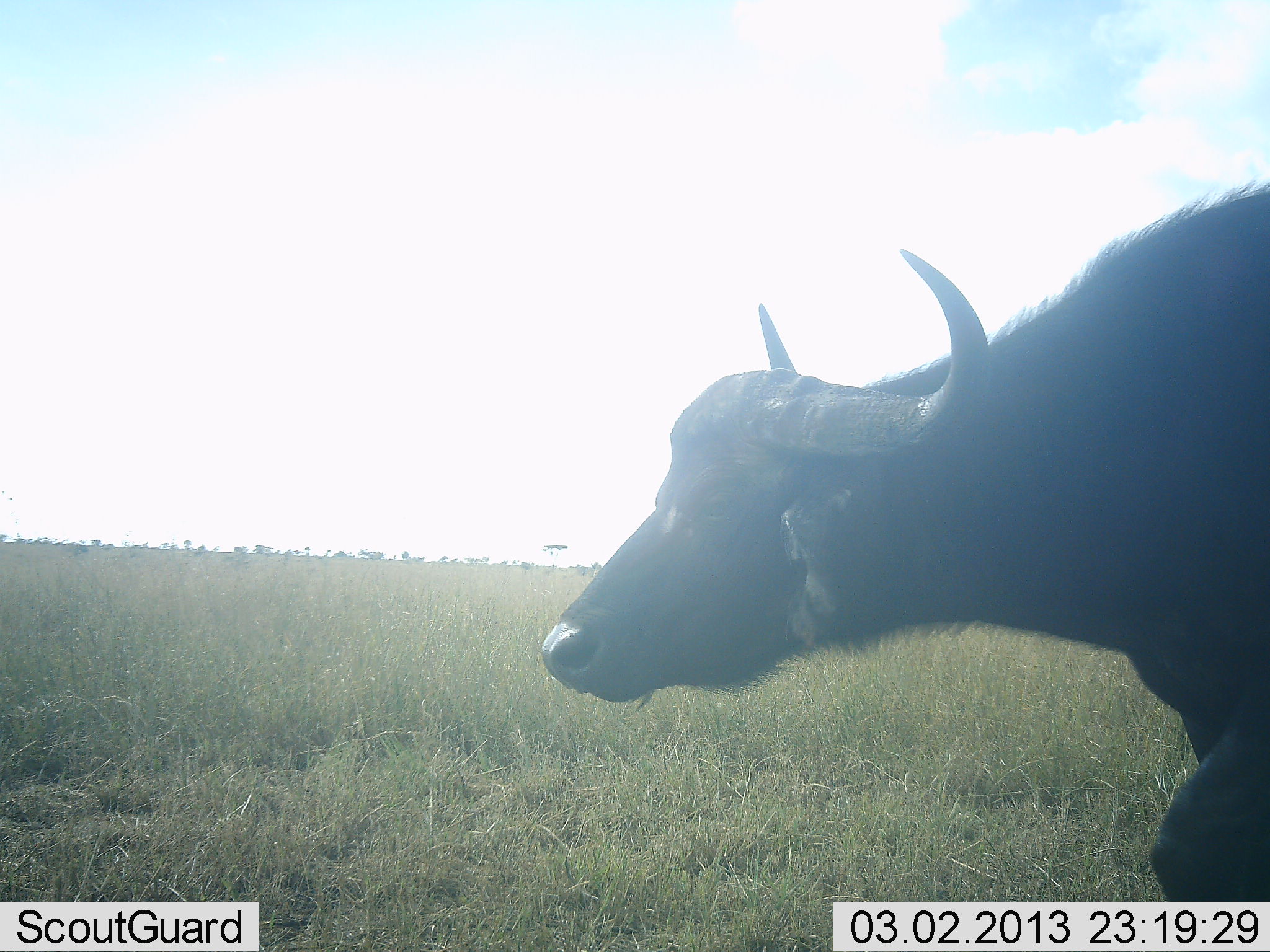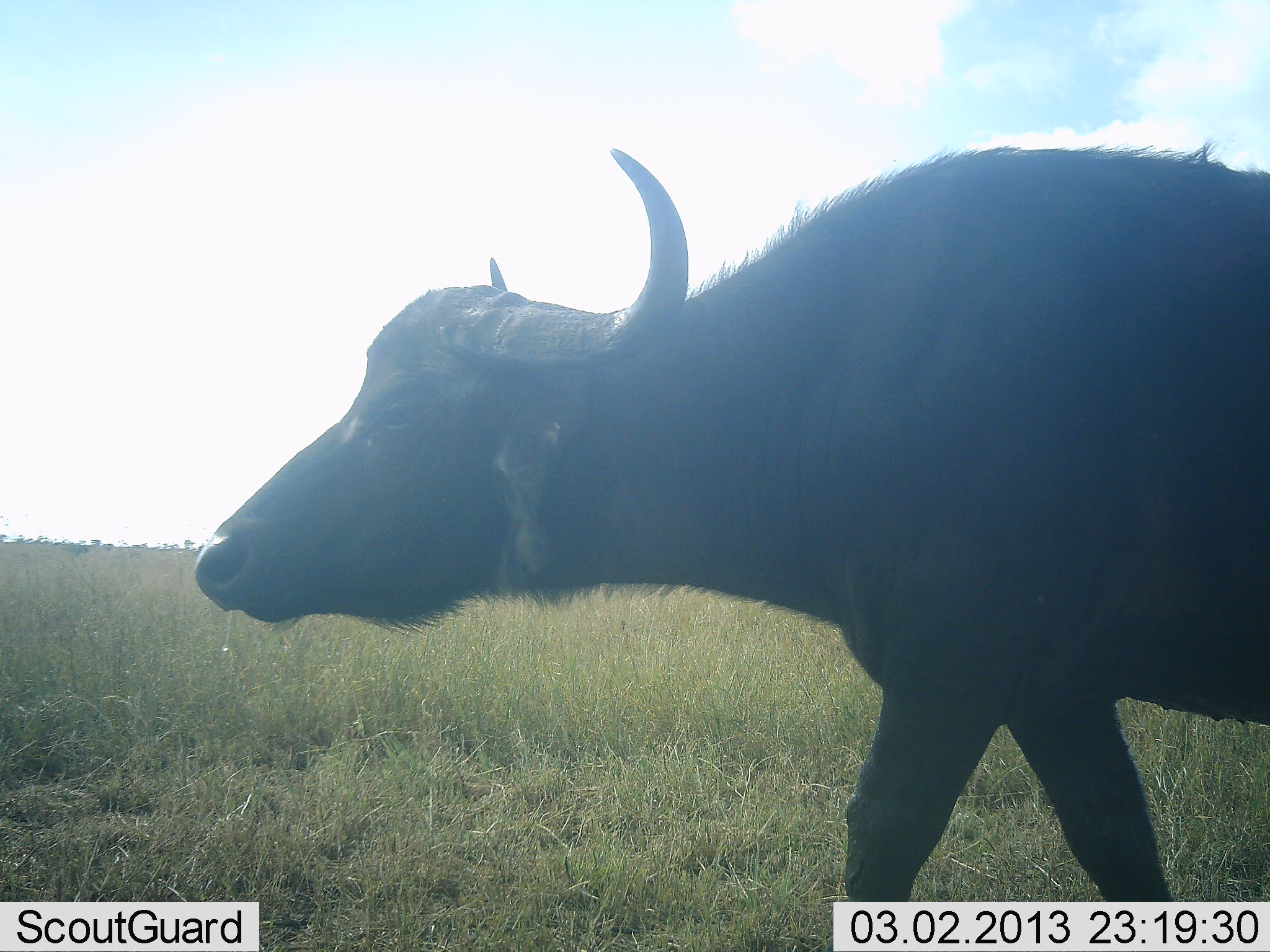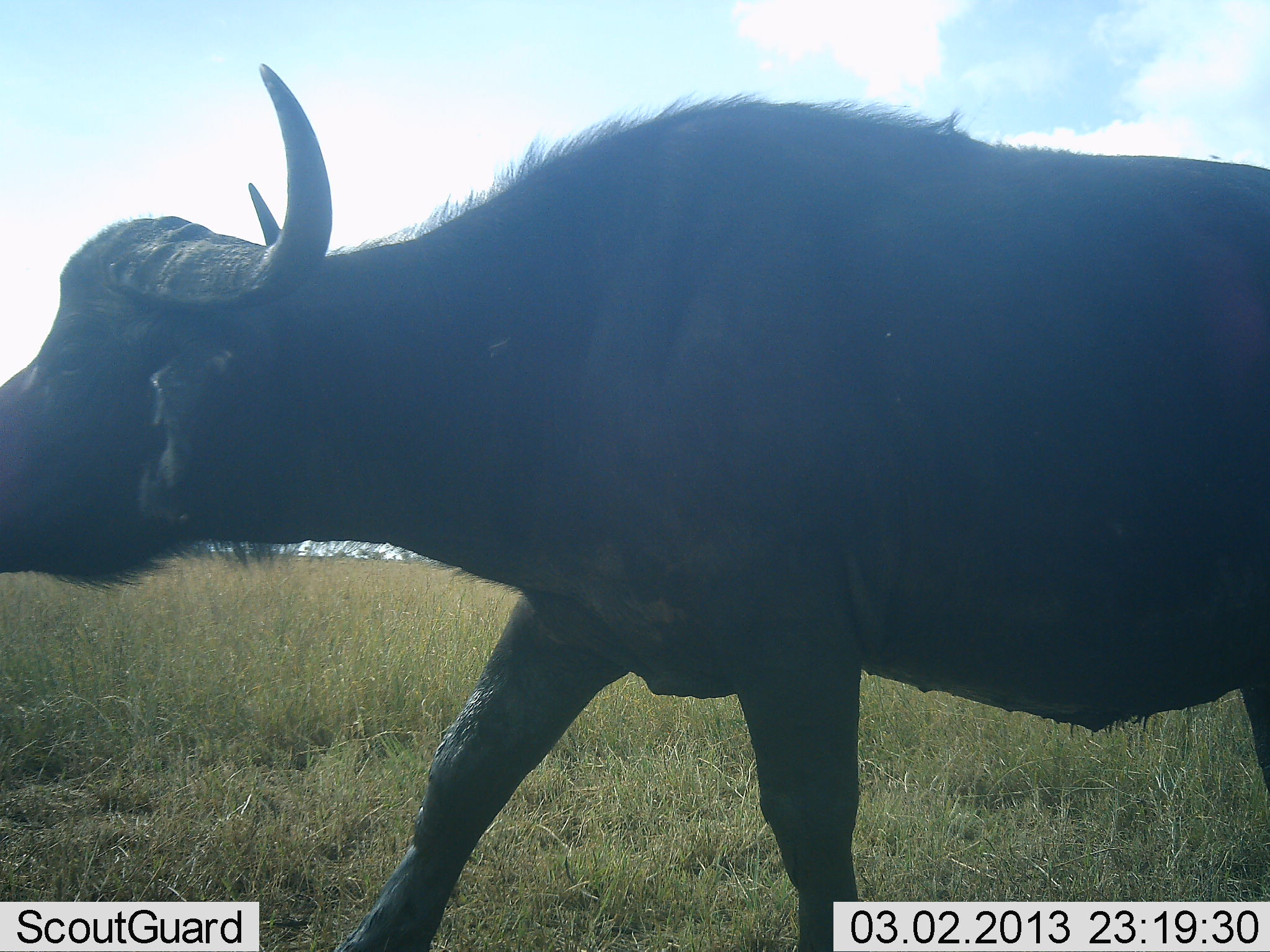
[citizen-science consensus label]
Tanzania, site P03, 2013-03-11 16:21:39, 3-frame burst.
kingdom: Animalia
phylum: Chordata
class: Mammalia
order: Artiodactyla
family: Bovidae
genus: Syncerus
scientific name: Syncerus caffer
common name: cape buffalo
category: buffalo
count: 1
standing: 8%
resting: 0%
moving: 96%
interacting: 0%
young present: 4%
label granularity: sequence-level